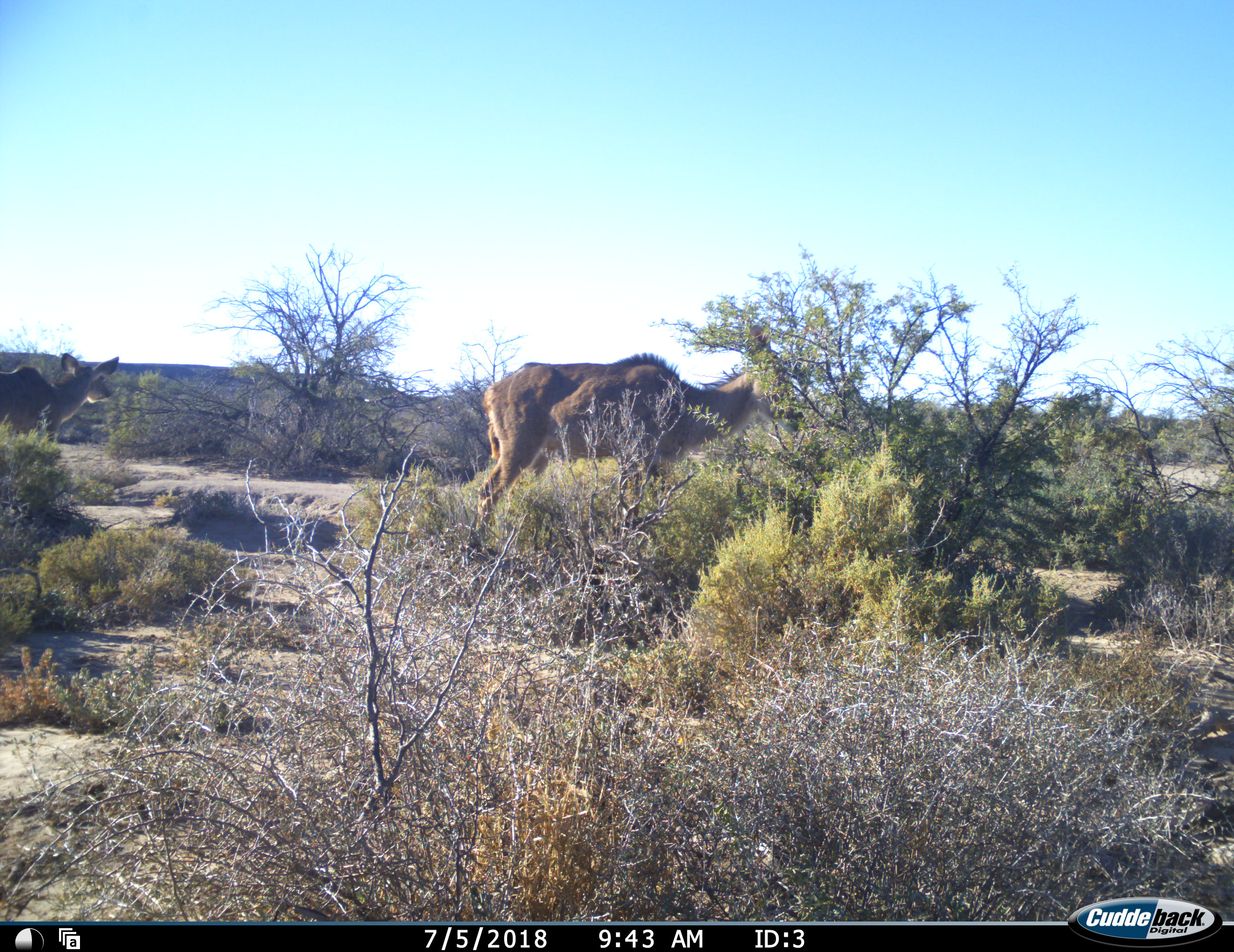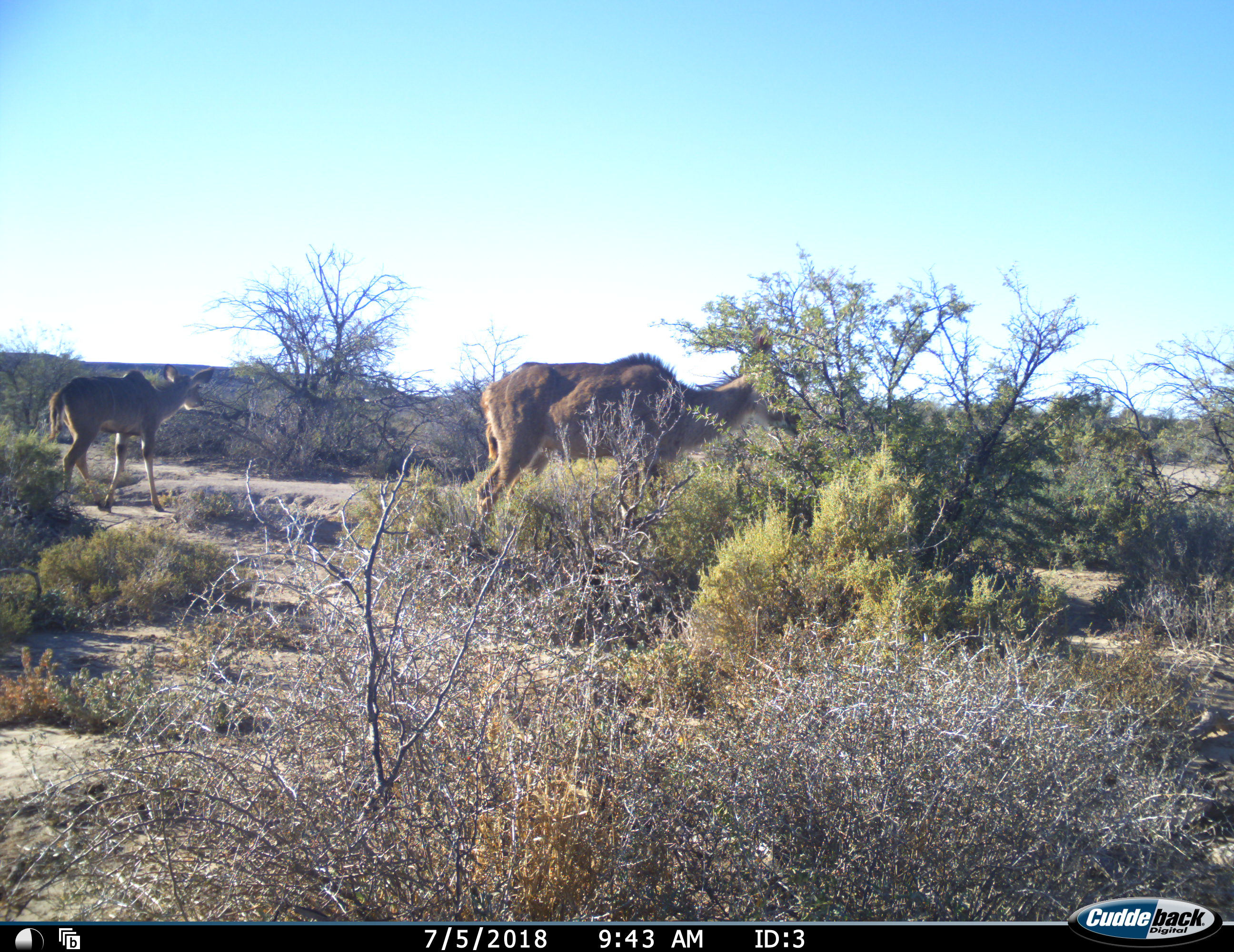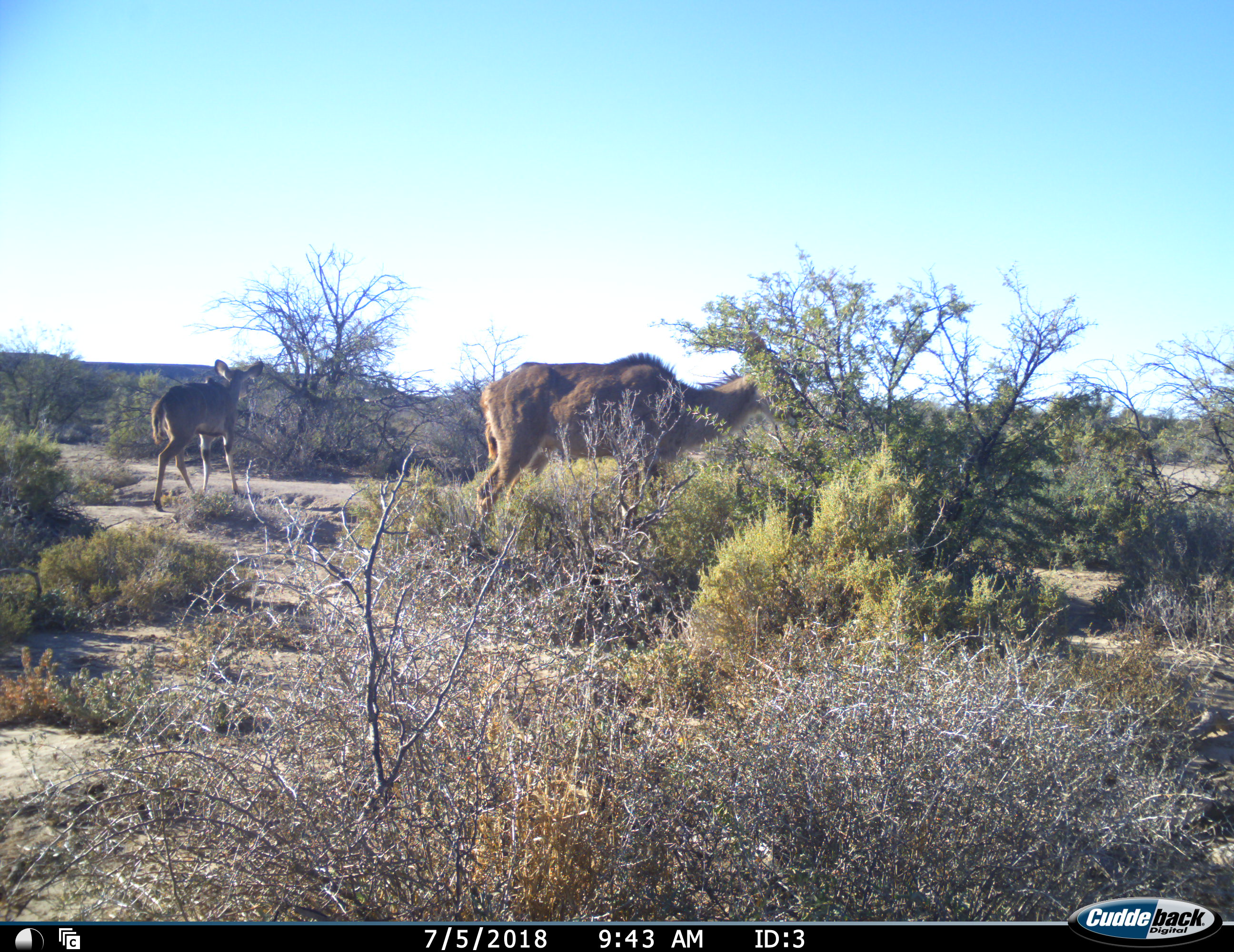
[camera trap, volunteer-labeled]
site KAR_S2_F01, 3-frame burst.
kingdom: Animalia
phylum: Chordata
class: Mammalia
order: Artiodactyla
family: Bovidae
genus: Tragelaphus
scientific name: Tragelaphus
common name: kudu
Kudu (Tragelaphus), count 2. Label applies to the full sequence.